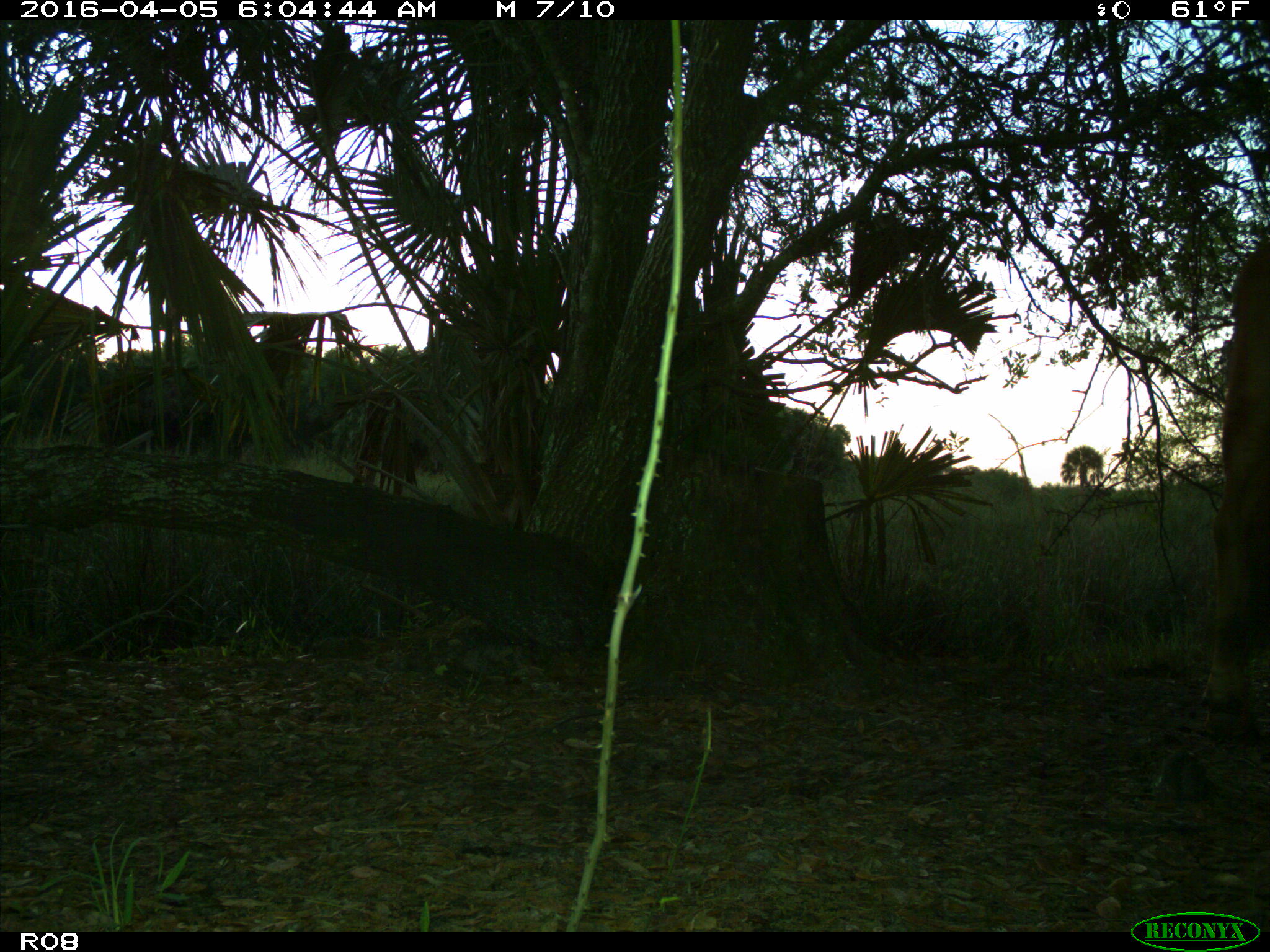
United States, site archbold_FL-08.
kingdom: Animalia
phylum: Chordata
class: Mammalia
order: Artiodactyla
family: Bovidae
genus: Bos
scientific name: Bos taurus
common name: domestic cow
Bos taurus (domestic cow).